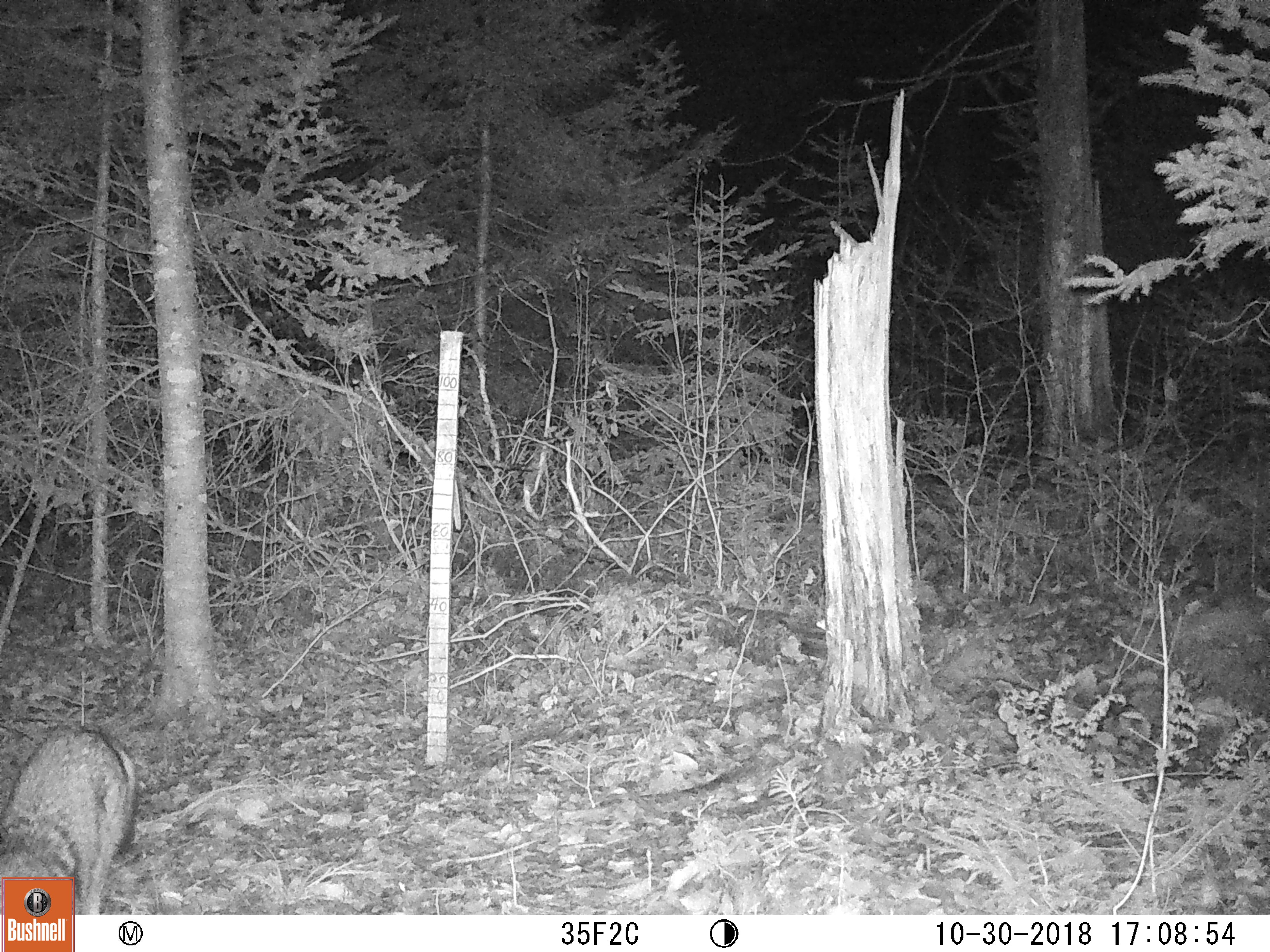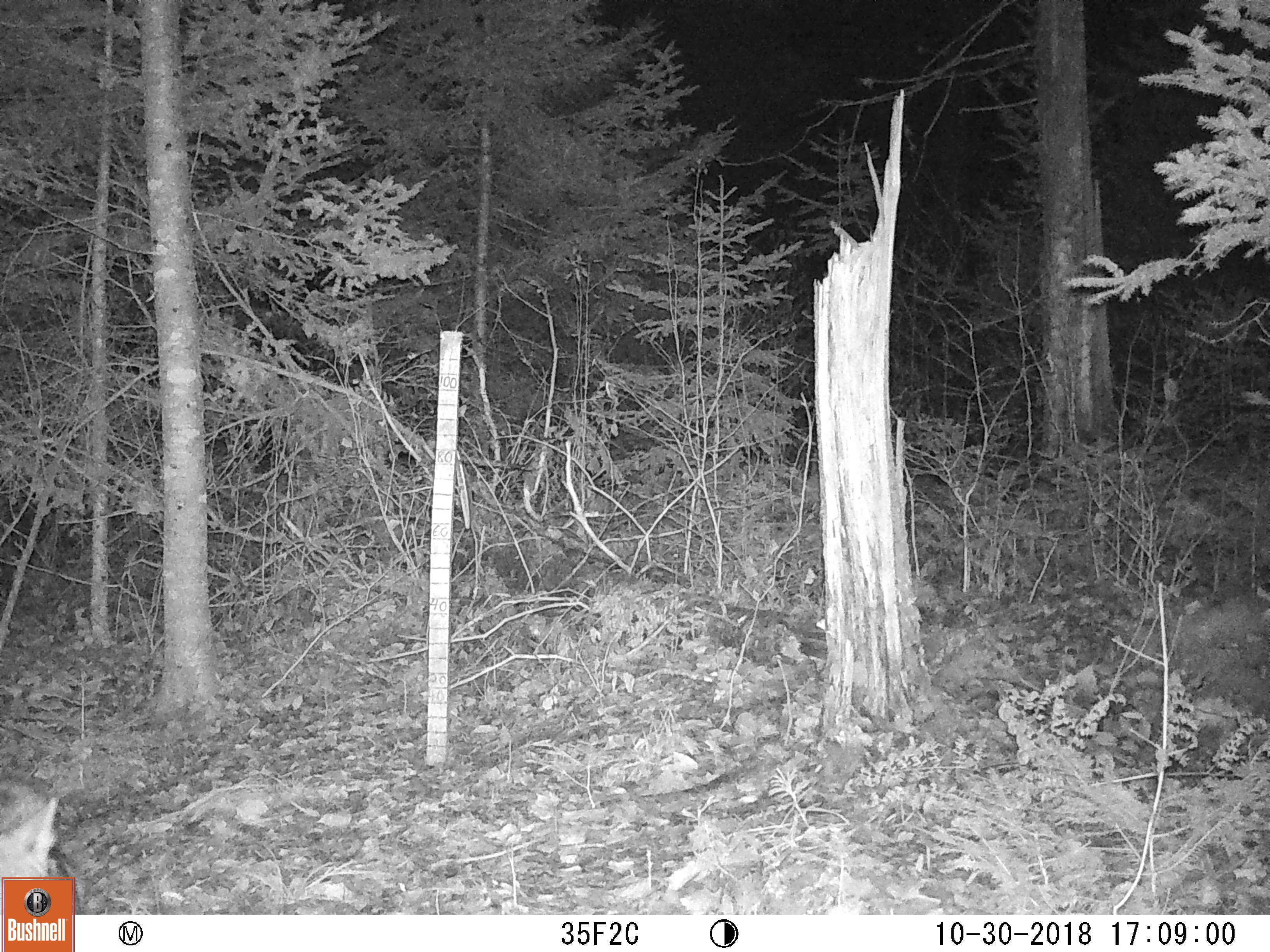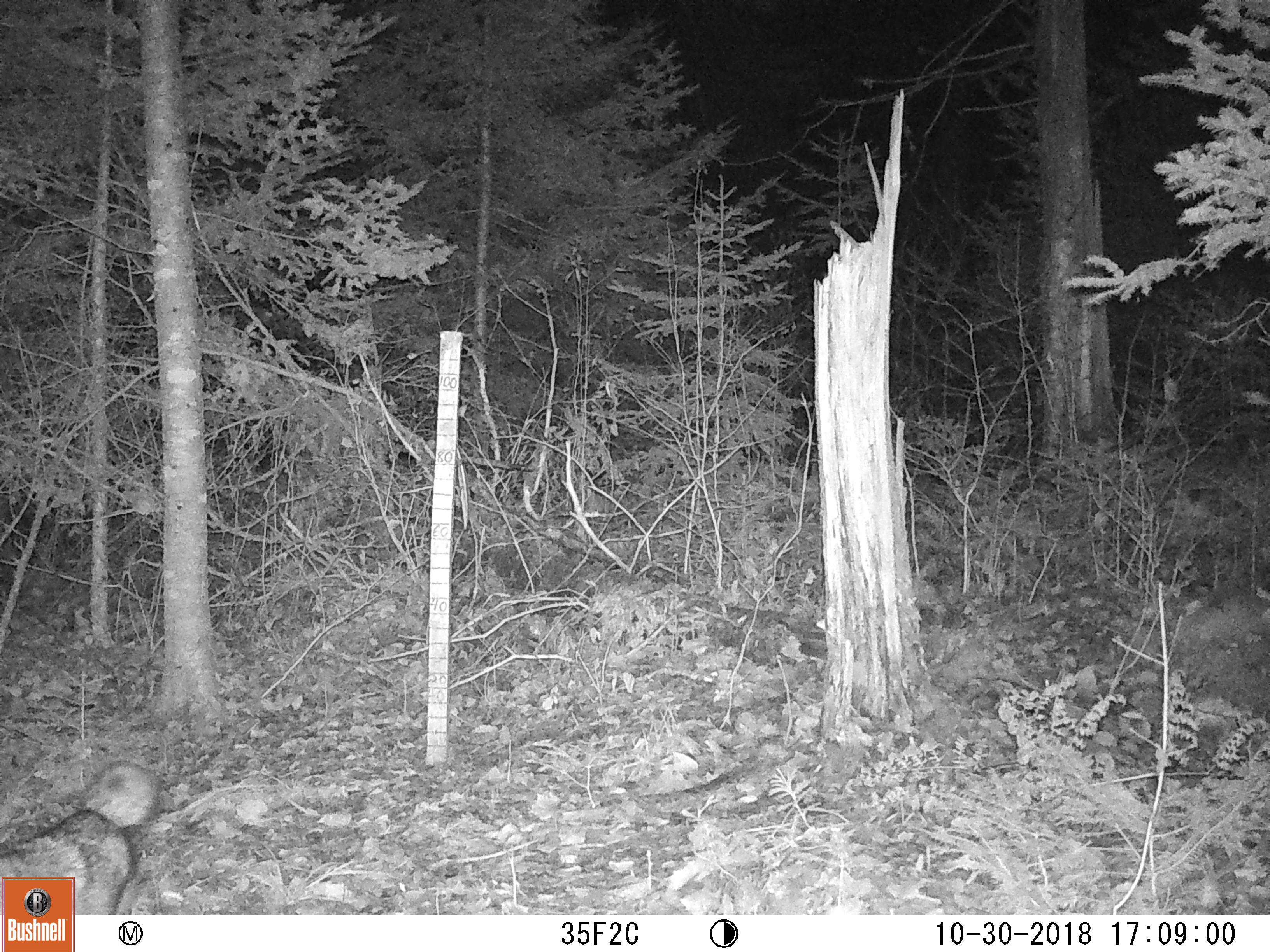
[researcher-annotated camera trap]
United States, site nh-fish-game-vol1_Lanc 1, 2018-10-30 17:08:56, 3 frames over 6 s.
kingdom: Animalia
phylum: Chordata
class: Mammalia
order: Carnivora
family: Canidae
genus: Canis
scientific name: Canis latrans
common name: coyote